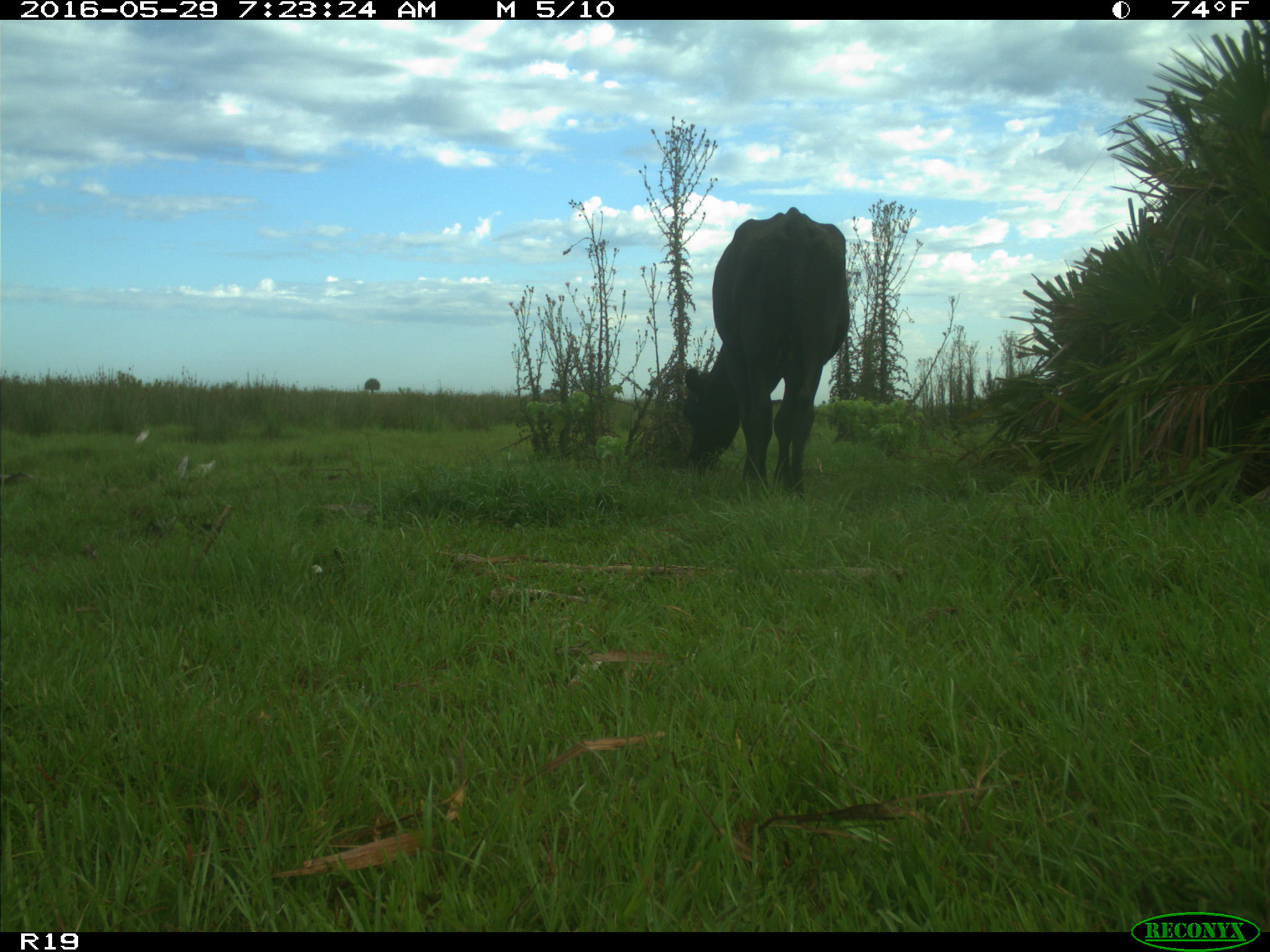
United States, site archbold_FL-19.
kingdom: Animalia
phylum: Chordata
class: Mammalia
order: Artiodactyla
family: Bovidae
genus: Bos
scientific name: Bos taurus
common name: domestic cow